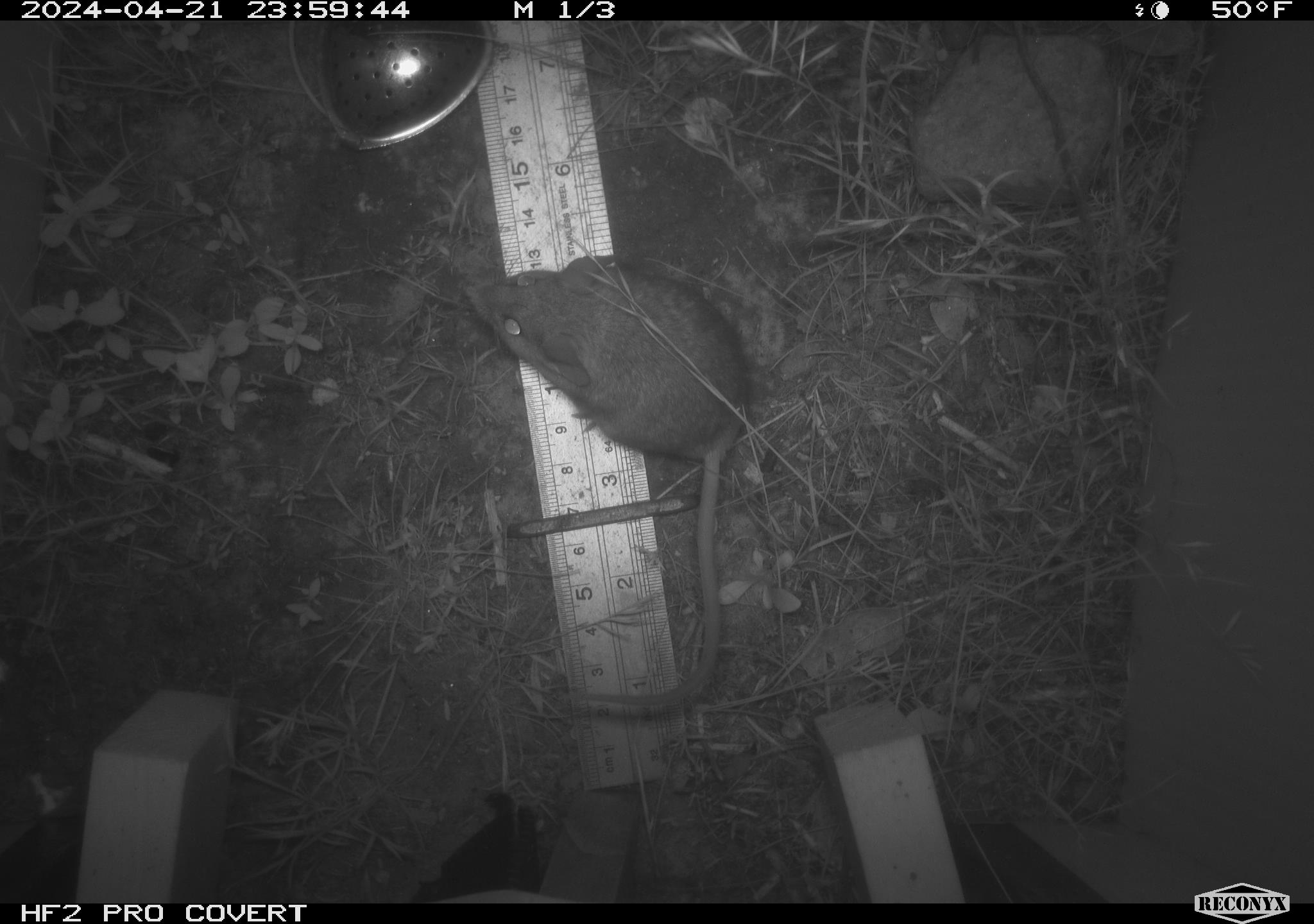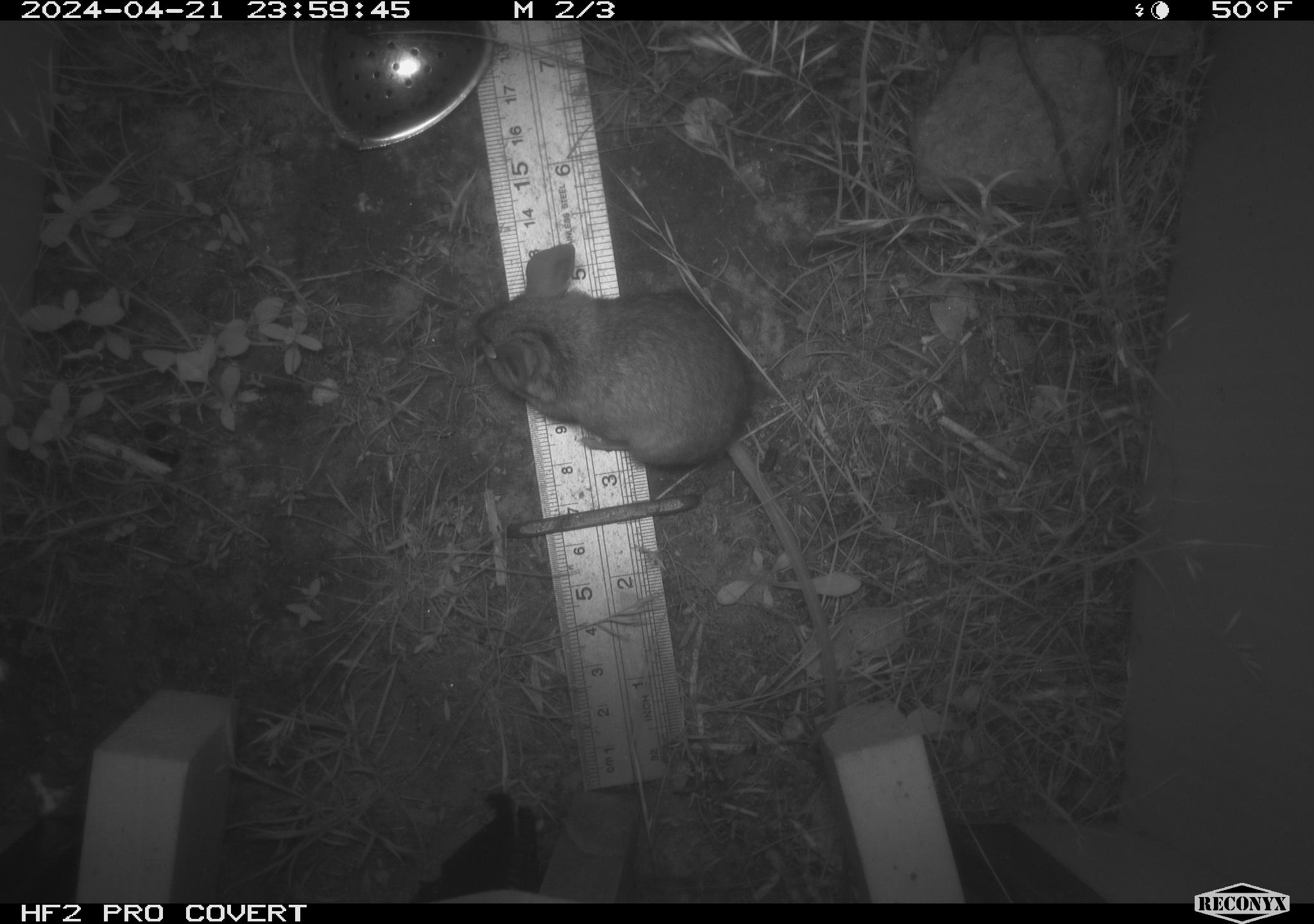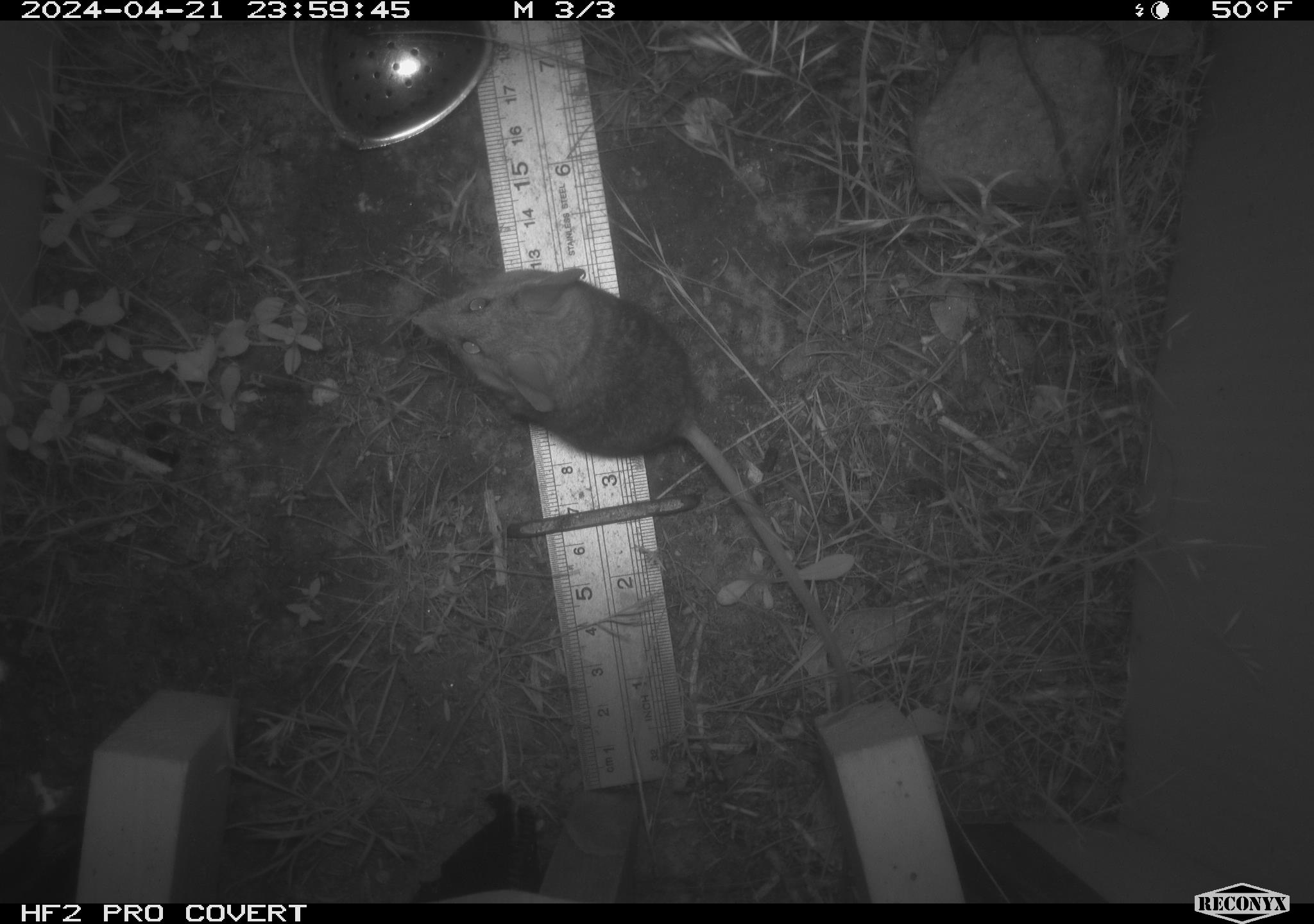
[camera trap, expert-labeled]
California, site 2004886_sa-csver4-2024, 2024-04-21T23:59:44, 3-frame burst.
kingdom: Animalia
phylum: Chordata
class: Mammalia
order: Rodentia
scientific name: Rodentia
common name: mouse species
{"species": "mouse species (Rodentia)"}